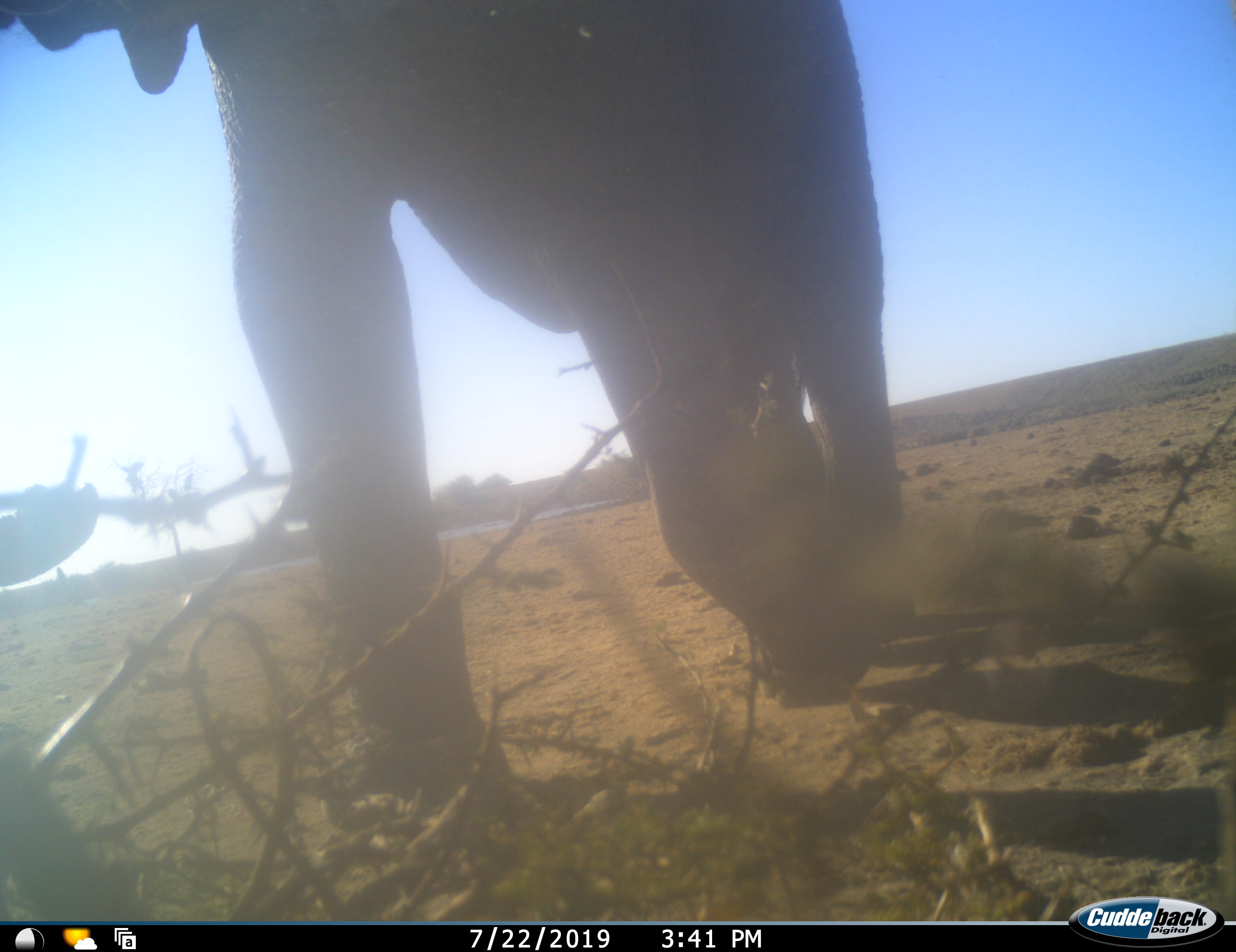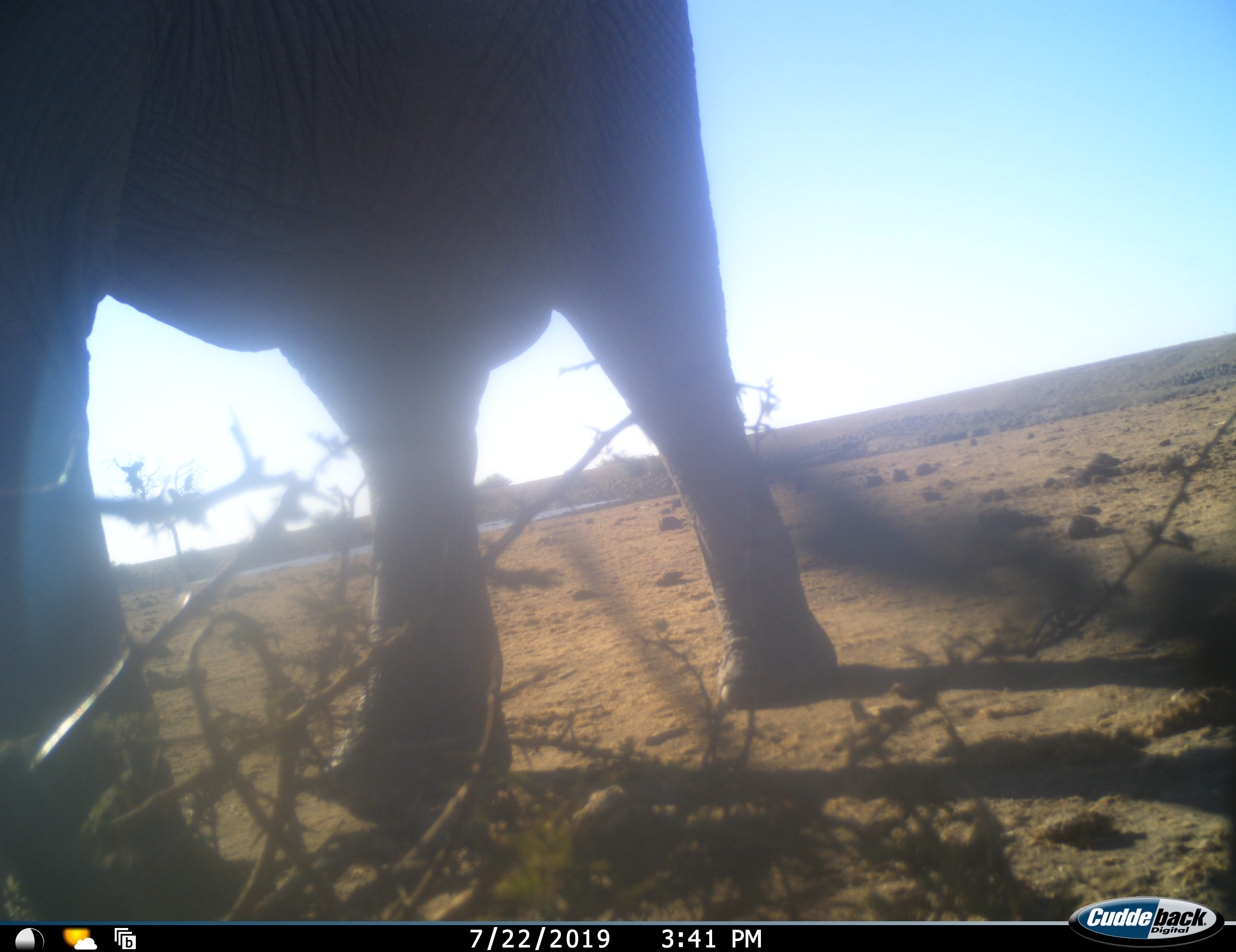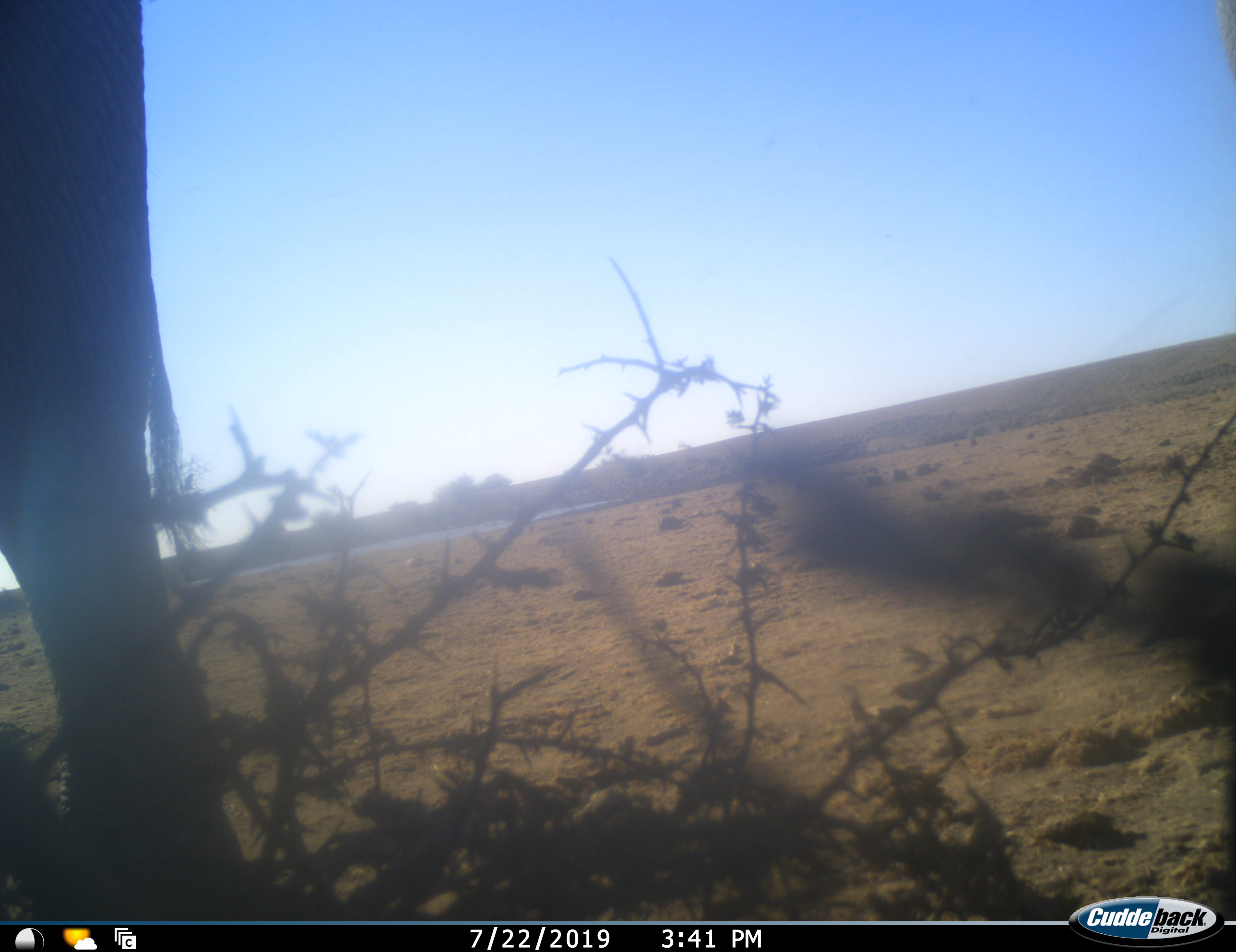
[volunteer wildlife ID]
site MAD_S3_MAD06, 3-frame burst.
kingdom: Animalia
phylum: Chordata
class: Mammalia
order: Proboscidea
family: Elephantidae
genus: Loxodonta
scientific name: Loxodonta africana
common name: african bush elephant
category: elephant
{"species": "elephant (african bush elephant) (Loxodonta africana)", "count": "1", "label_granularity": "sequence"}